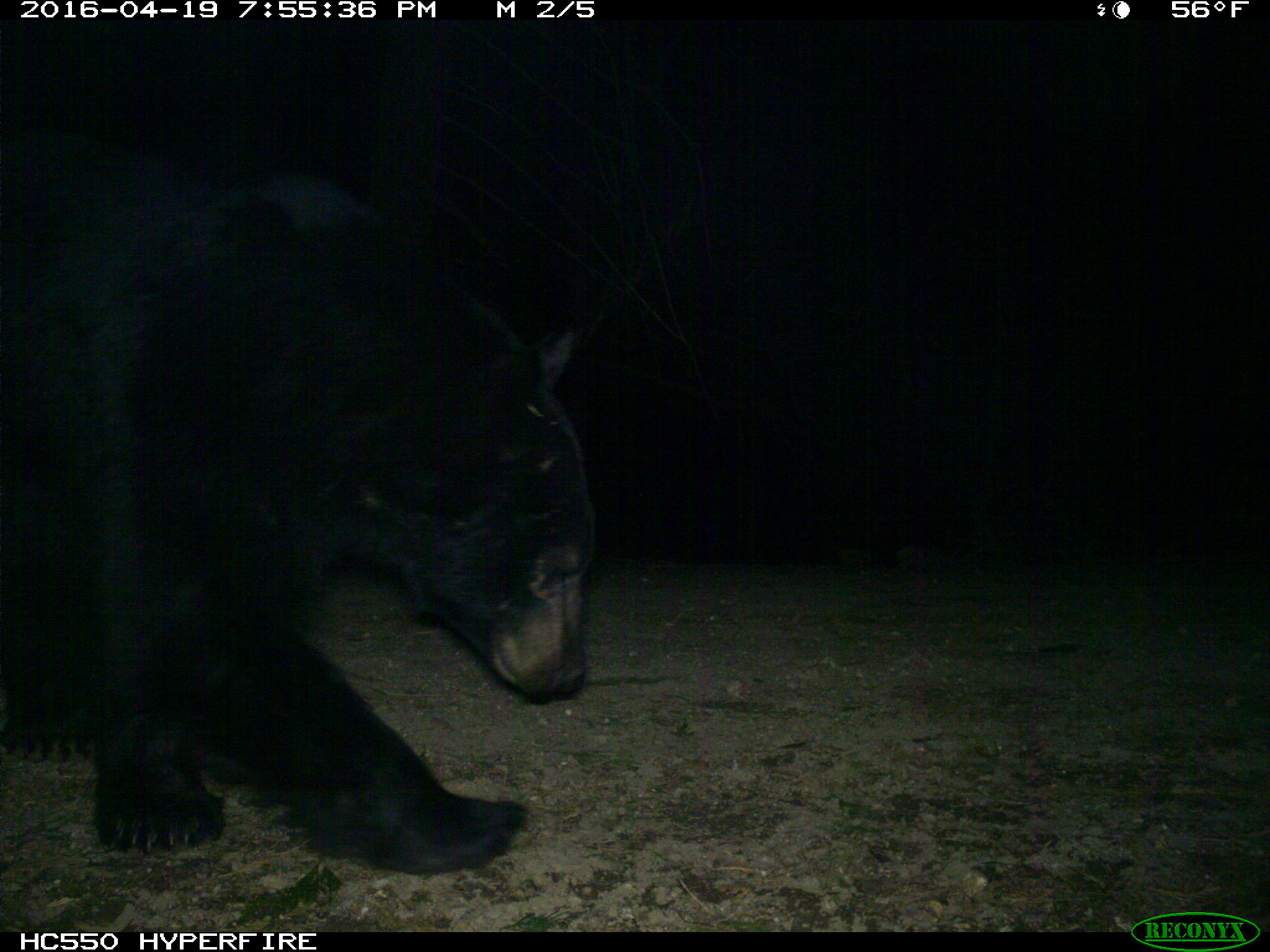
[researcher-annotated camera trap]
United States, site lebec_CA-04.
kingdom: Animalia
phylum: Chordata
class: Mammalia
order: Carnivora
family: Ursidae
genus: Ursus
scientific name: Ursus americanus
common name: american black bear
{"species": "Ursus americanus (american black bear)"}